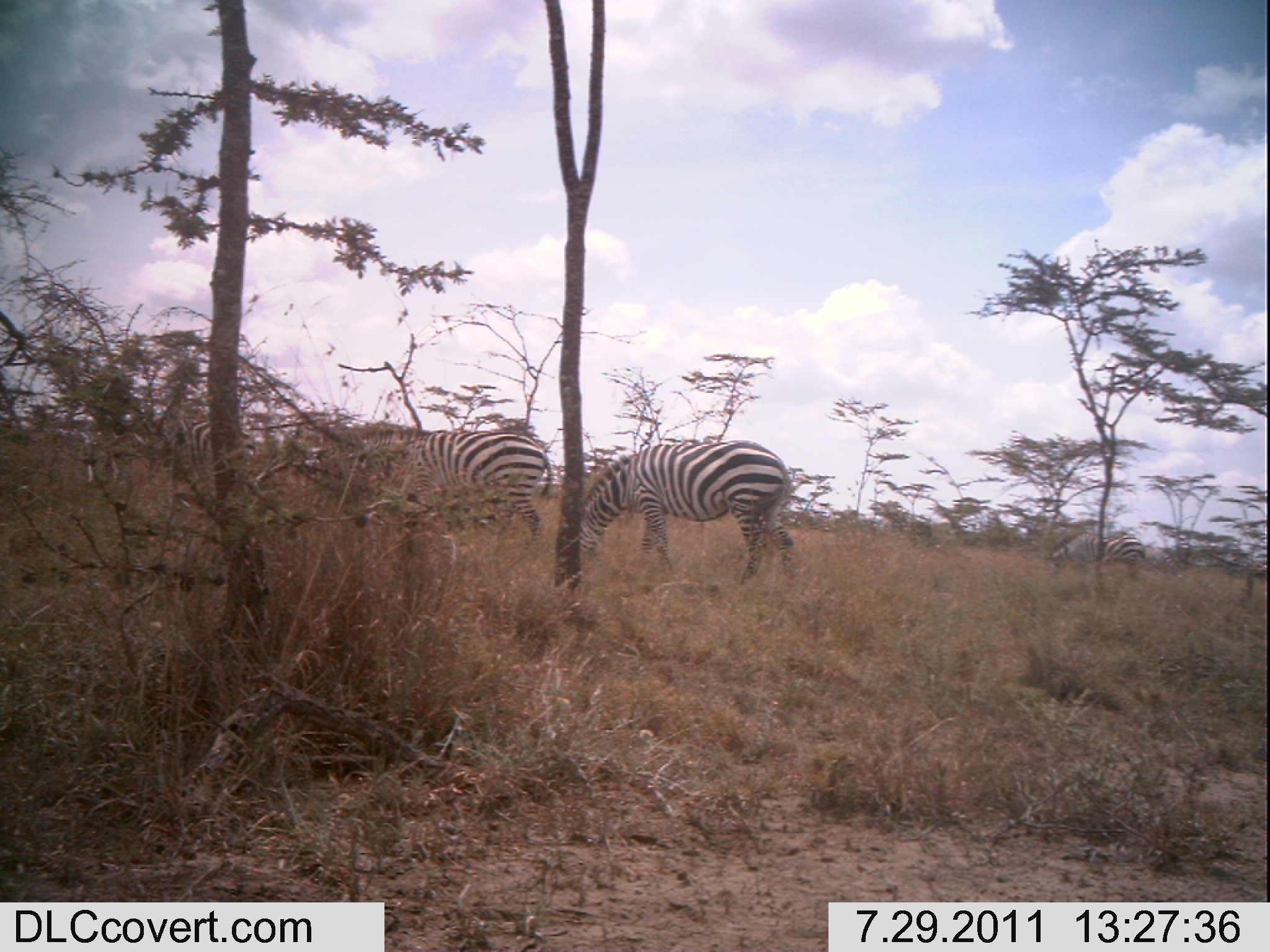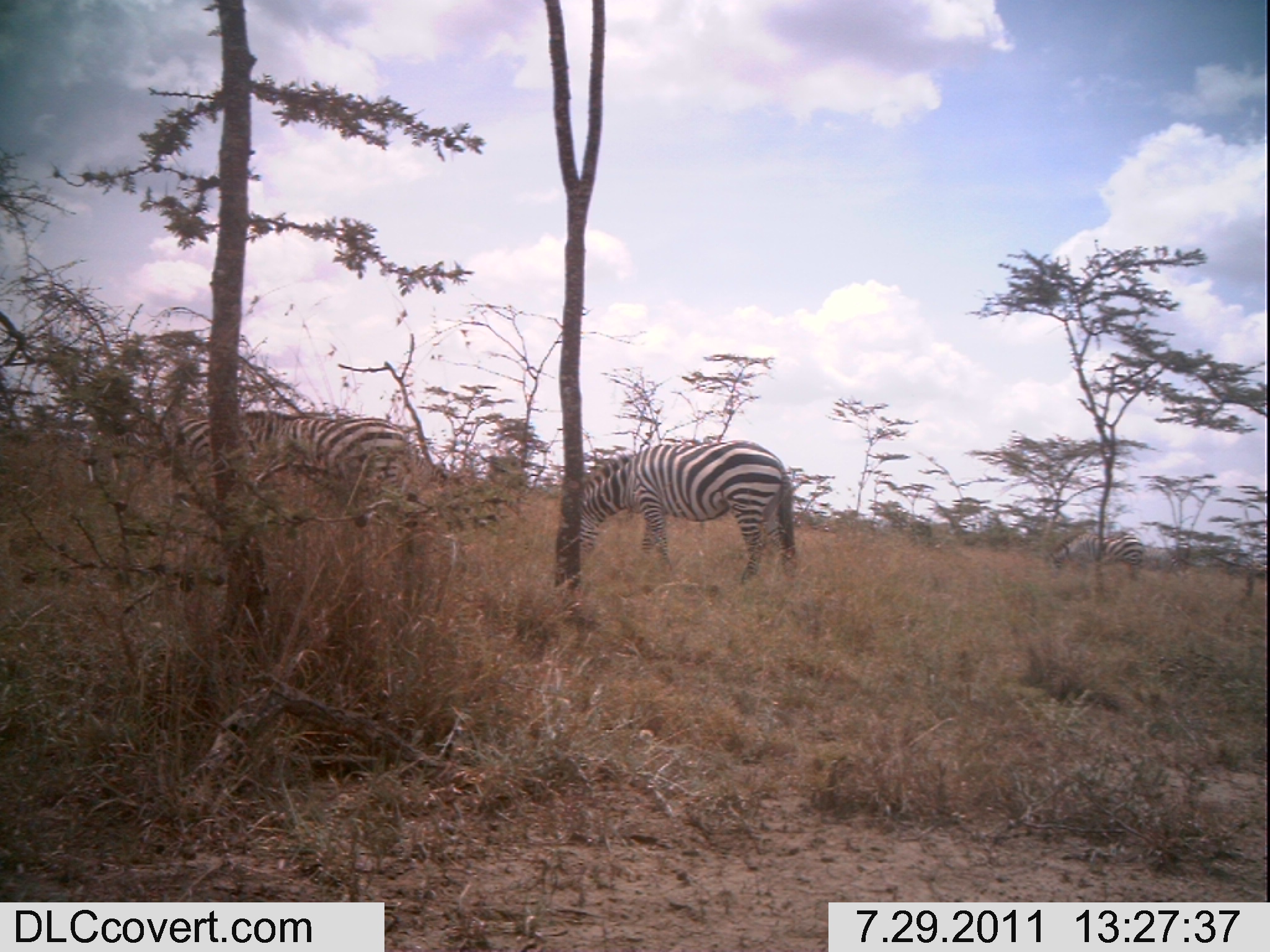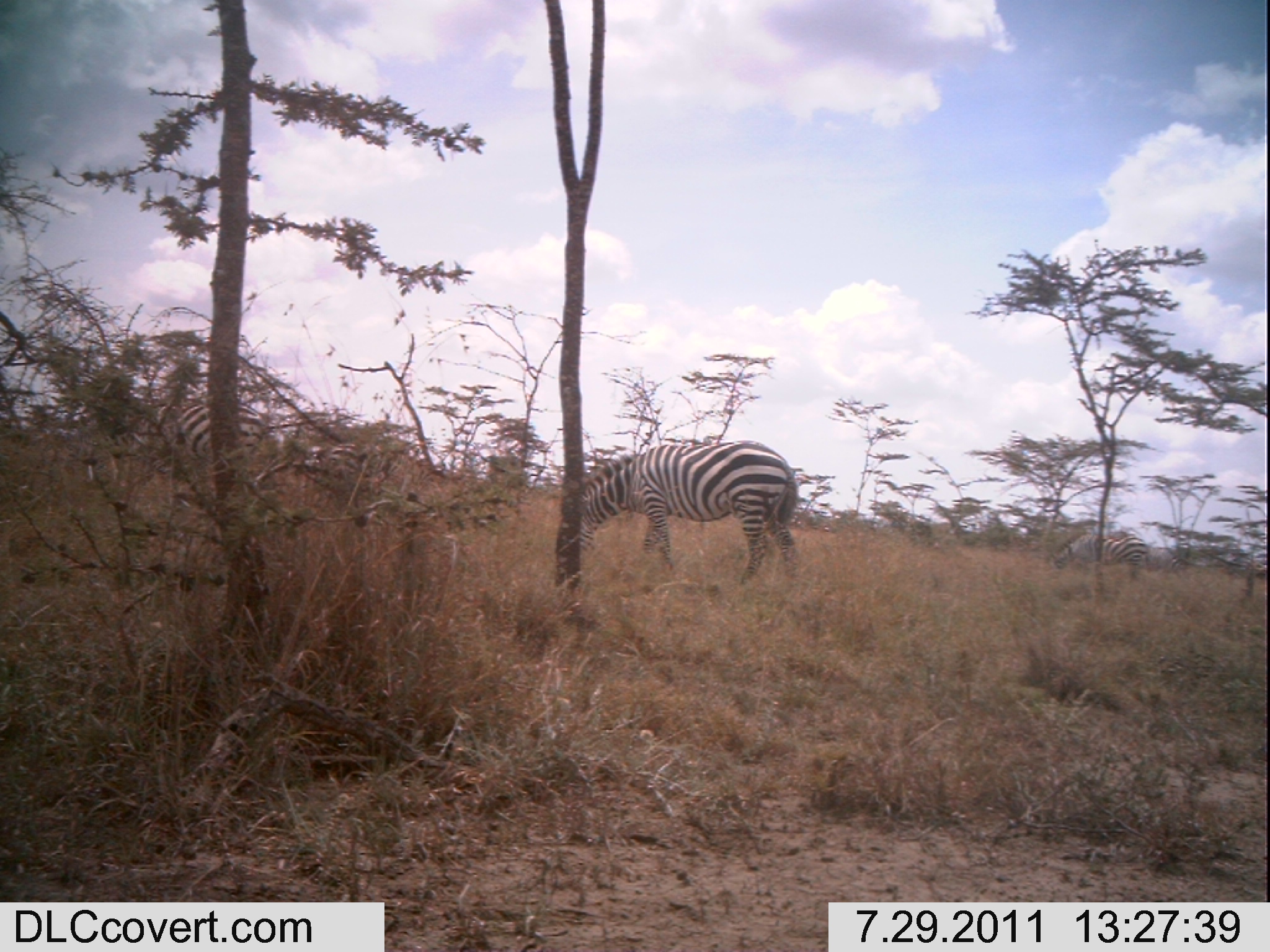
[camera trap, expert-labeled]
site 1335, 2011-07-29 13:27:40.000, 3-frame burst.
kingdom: Animalia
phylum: Chordata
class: Mammalia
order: Perissodactyla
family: Equidae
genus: Equus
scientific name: Equus quagga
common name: plains zebra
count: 6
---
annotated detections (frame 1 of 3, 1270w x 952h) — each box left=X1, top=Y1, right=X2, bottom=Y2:
equus quagga: left=300, top=423, right=553, bottom=552; left=580, top=440, right=797, bottom=587; left=147, top=411, right=261, bottom=502; left=1048, top=524, right=1148, bottom=573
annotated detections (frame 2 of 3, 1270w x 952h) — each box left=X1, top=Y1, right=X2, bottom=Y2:
equus quagga: left=577, top=439, right=797, bottom=588; left=235, top=408, right=410, bottom=525; left=1048, top=530, right=1143, bottom=582; left=174, top=413, right=221, bottom=474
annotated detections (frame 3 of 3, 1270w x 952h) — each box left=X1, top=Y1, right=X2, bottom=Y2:
equus quagga: left=578, top=438, right=799, bottom=586; left=104, top=400, right=265, bottom=482; left=302, top=441, right=412, bottom=498; left=1051, top=530, right=1147, bottom=584